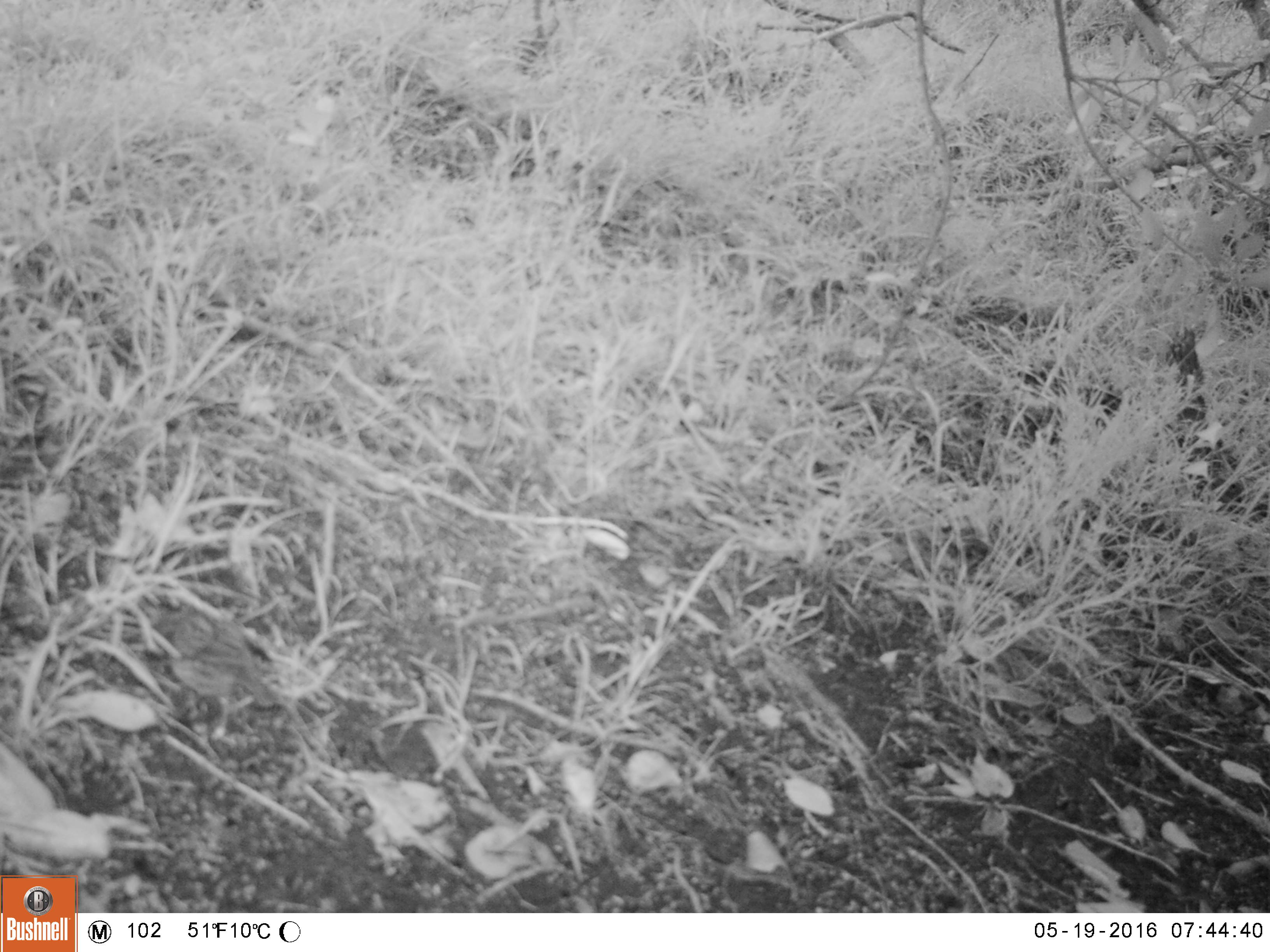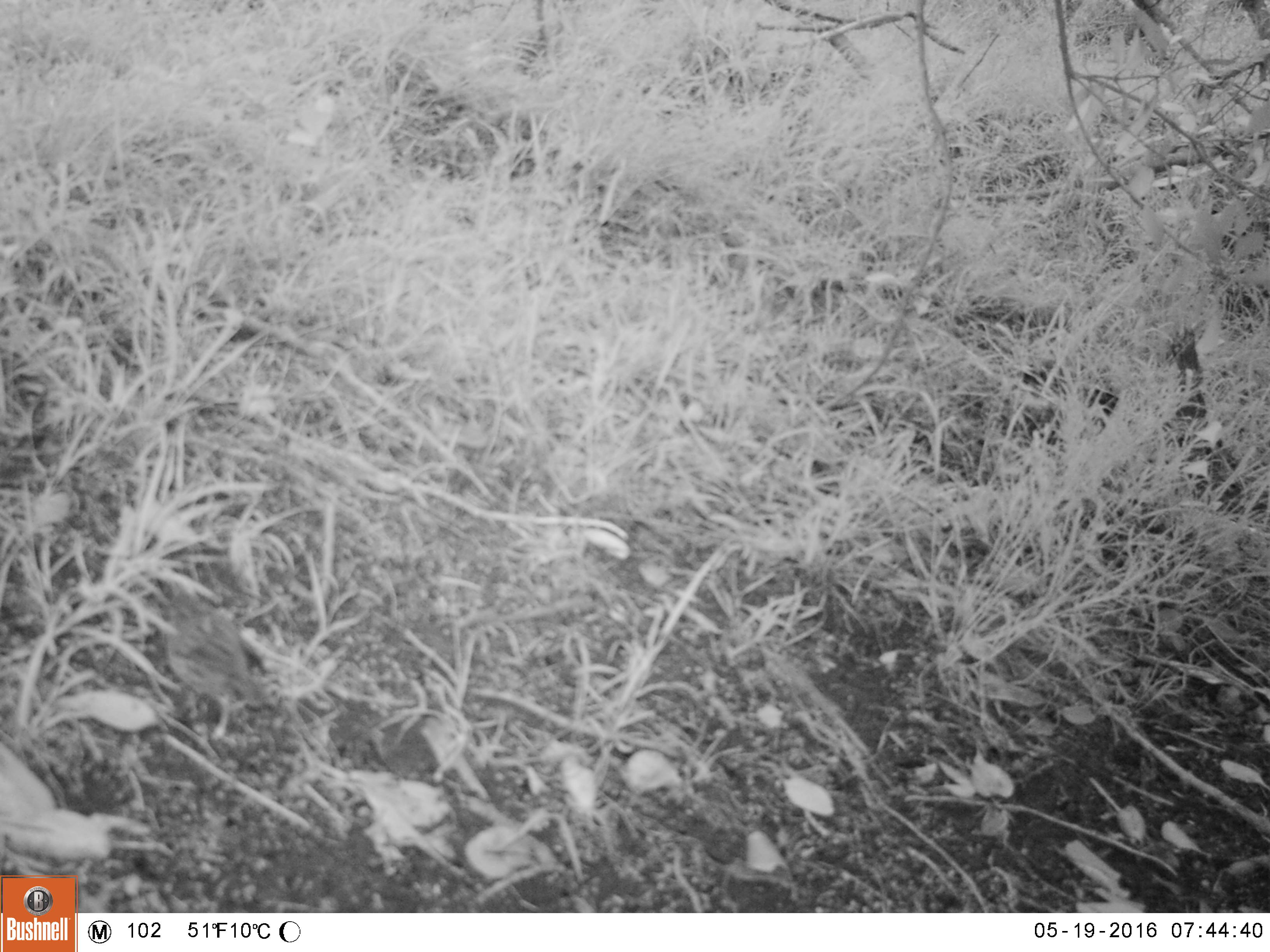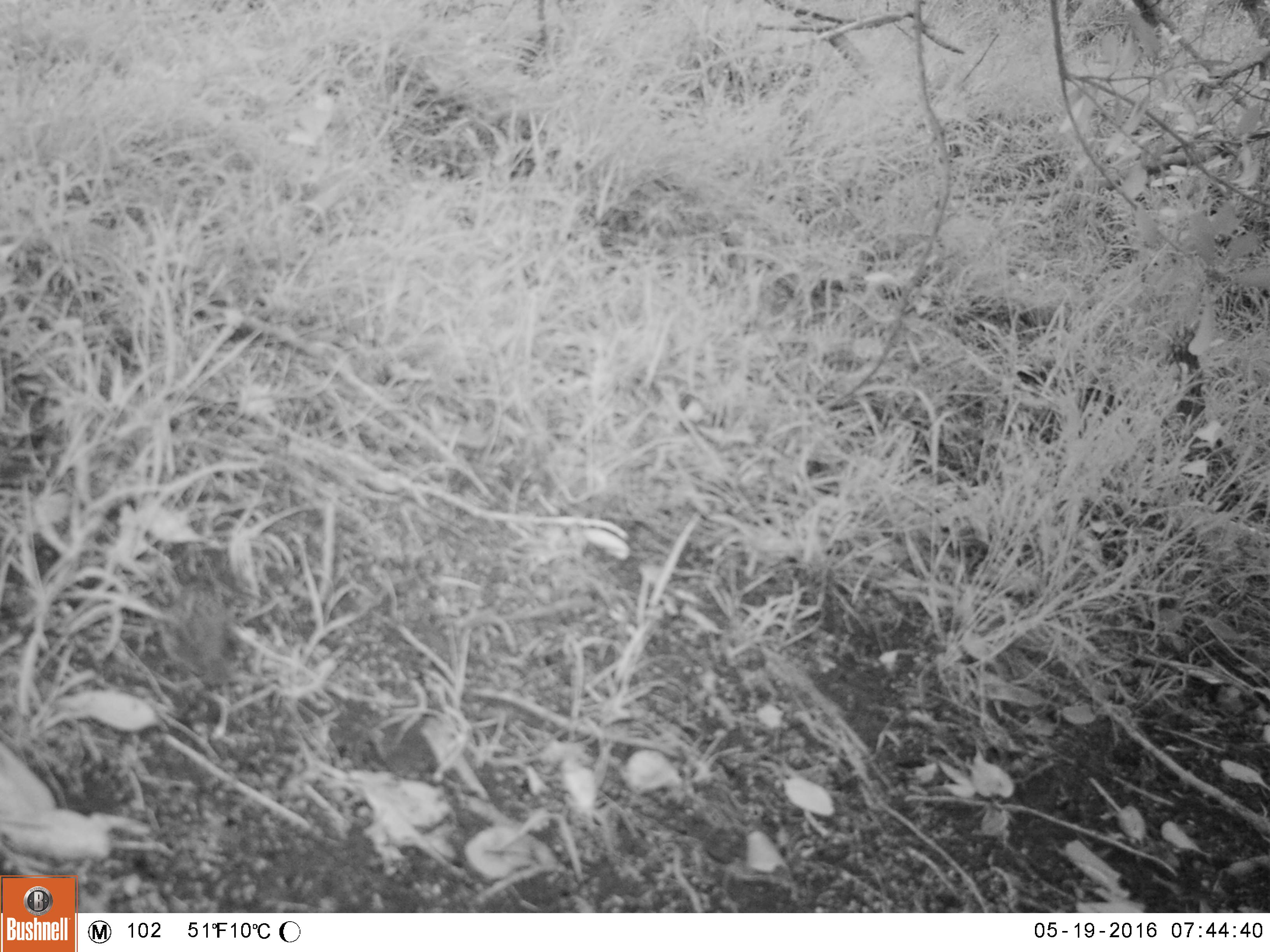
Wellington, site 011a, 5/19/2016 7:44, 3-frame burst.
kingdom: Animalia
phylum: Chordata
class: Aves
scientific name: Aves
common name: bird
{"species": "bird (Aves)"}